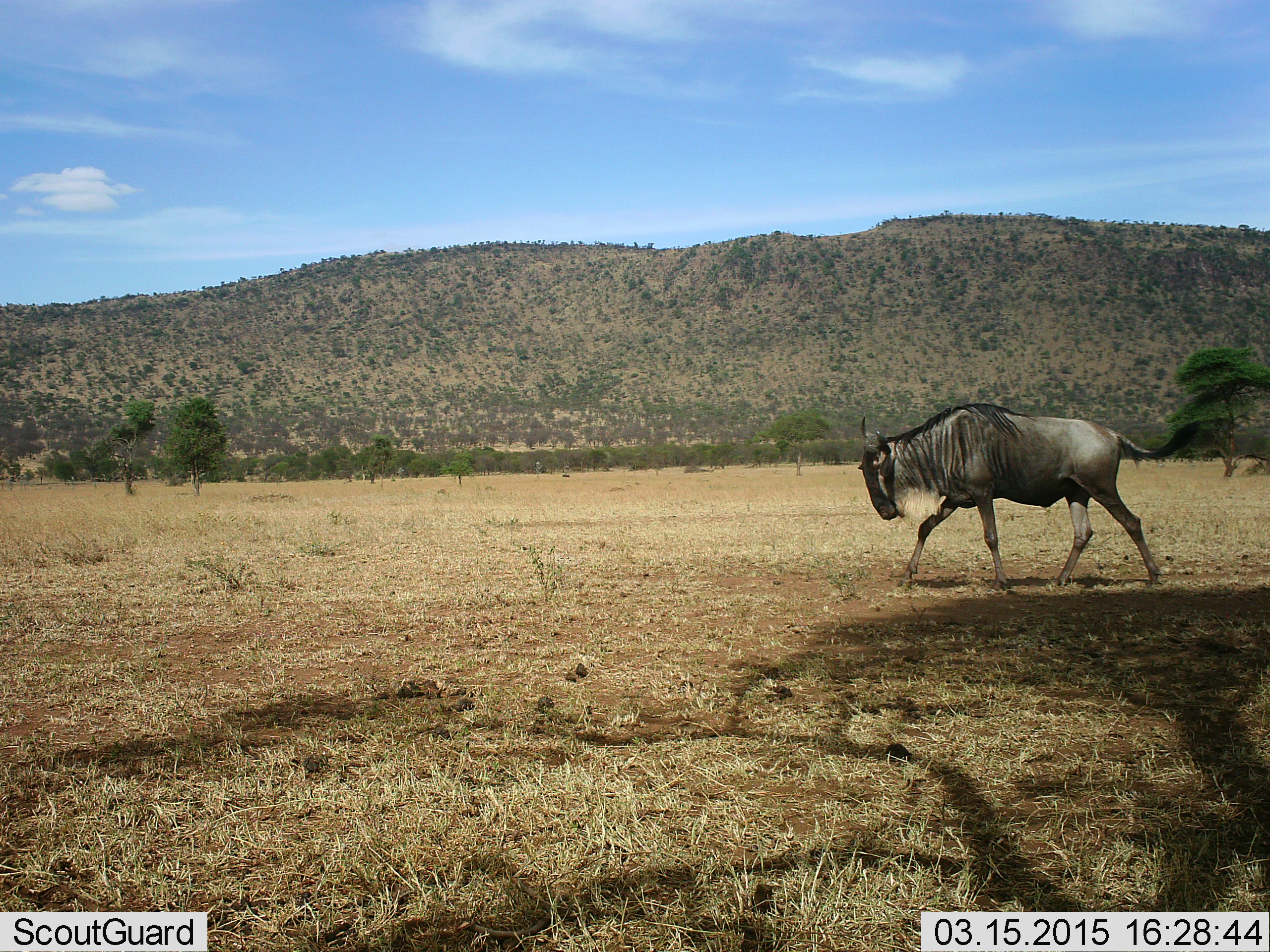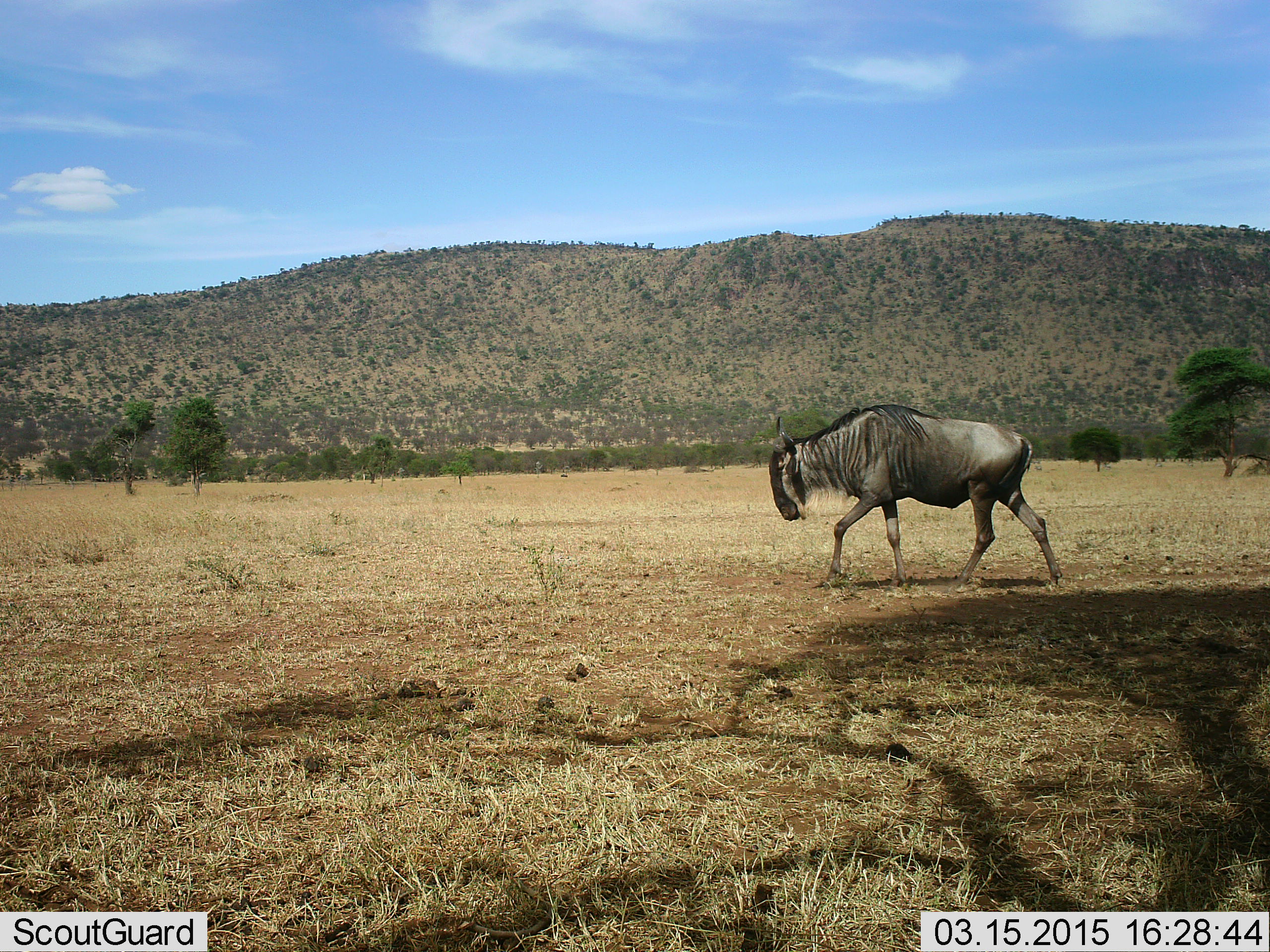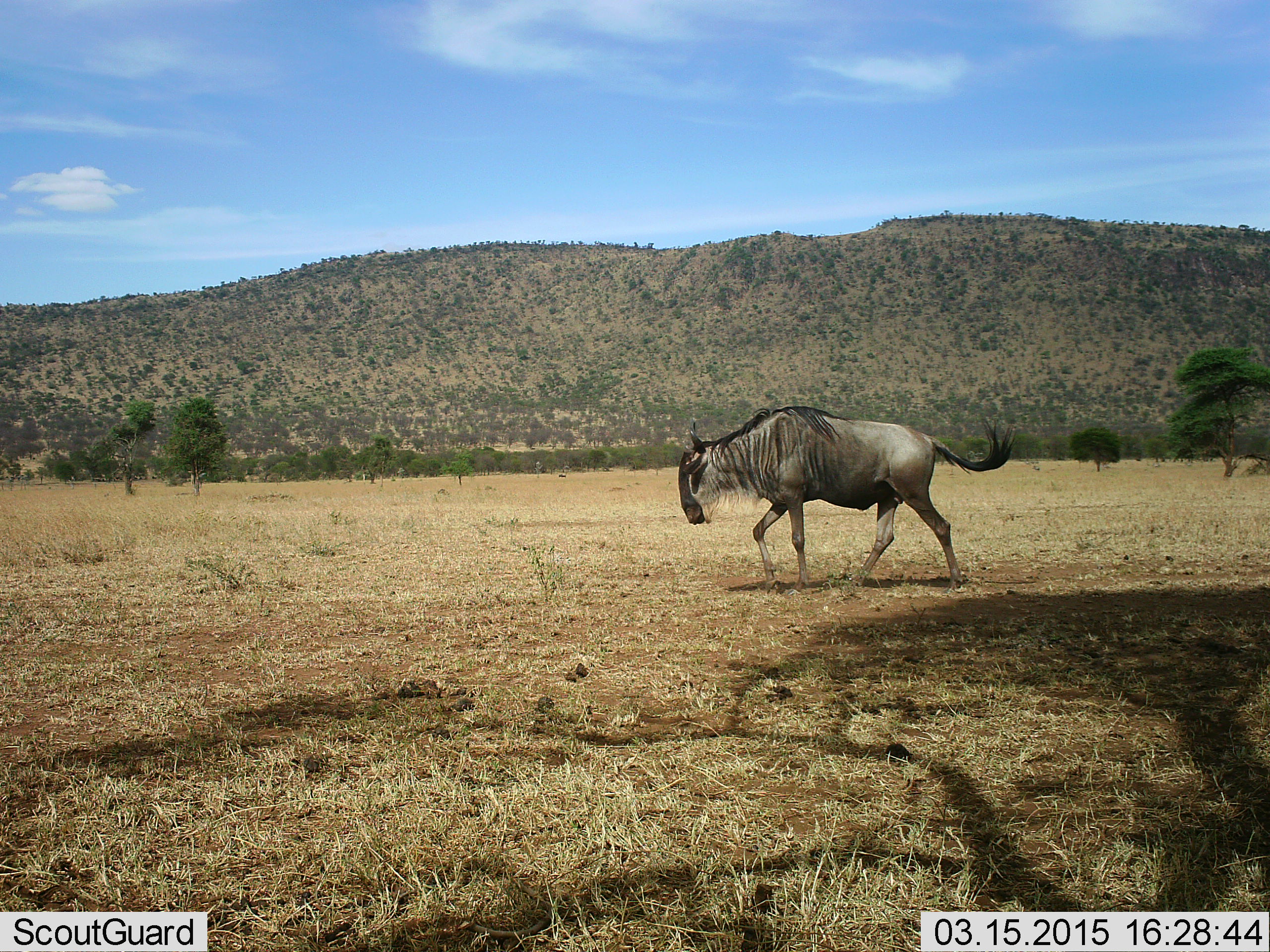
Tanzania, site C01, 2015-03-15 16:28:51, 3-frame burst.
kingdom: Animalia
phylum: Chordata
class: Mammalia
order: Artiodactyla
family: Bovidae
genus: Connochaetes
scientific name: Connochaetes taurinus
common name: blue wildebeest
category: wildebeest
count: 1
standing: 0%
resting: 0%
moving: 100%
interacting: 0%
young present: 0%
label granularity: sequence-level